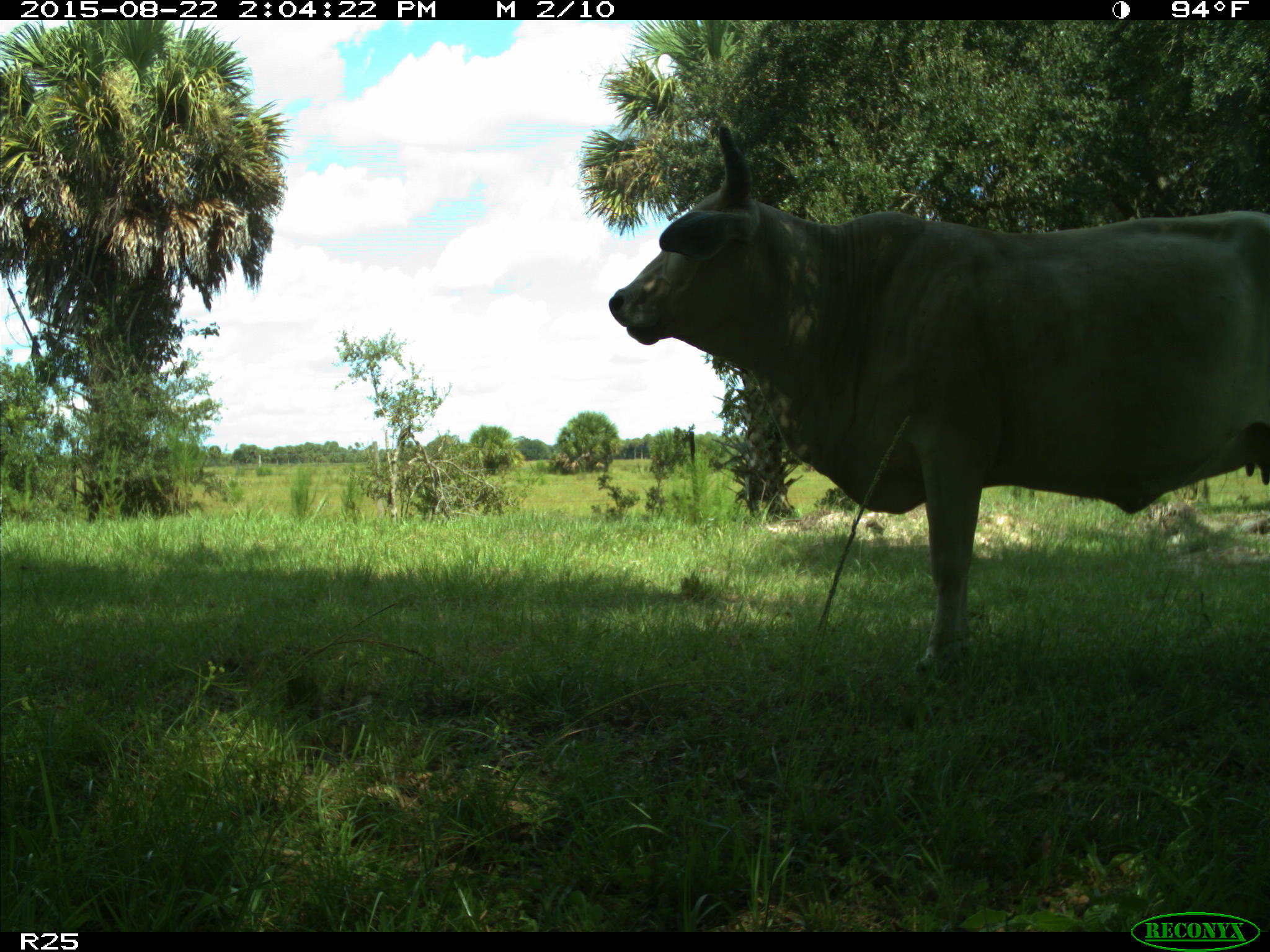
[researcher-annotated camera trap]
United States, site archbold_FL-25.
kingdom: Animalia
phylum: Chordata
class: Mammalia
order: Artiodactyla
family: Bovidae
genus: Bos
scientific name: Bos taurus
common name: domestic cow